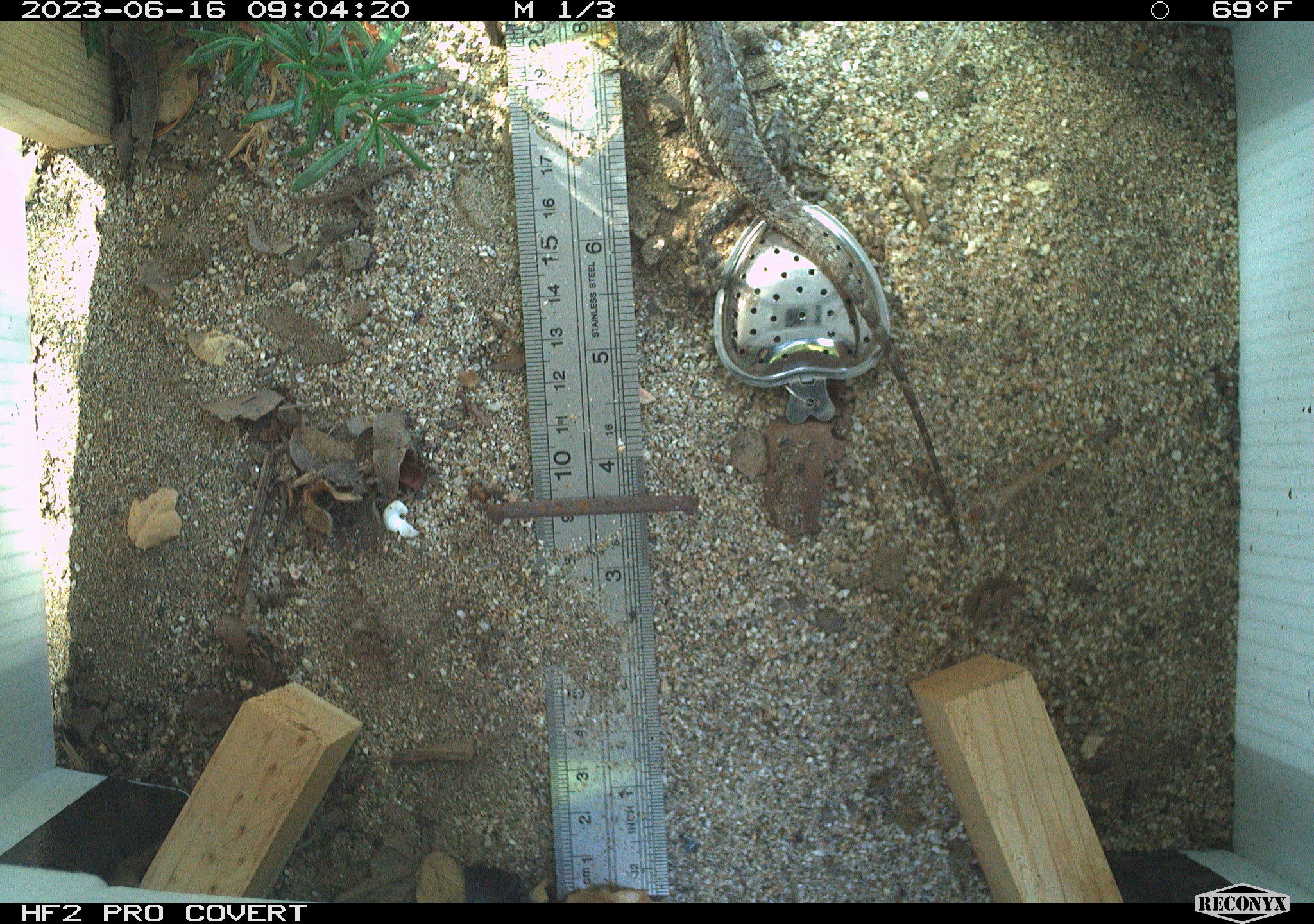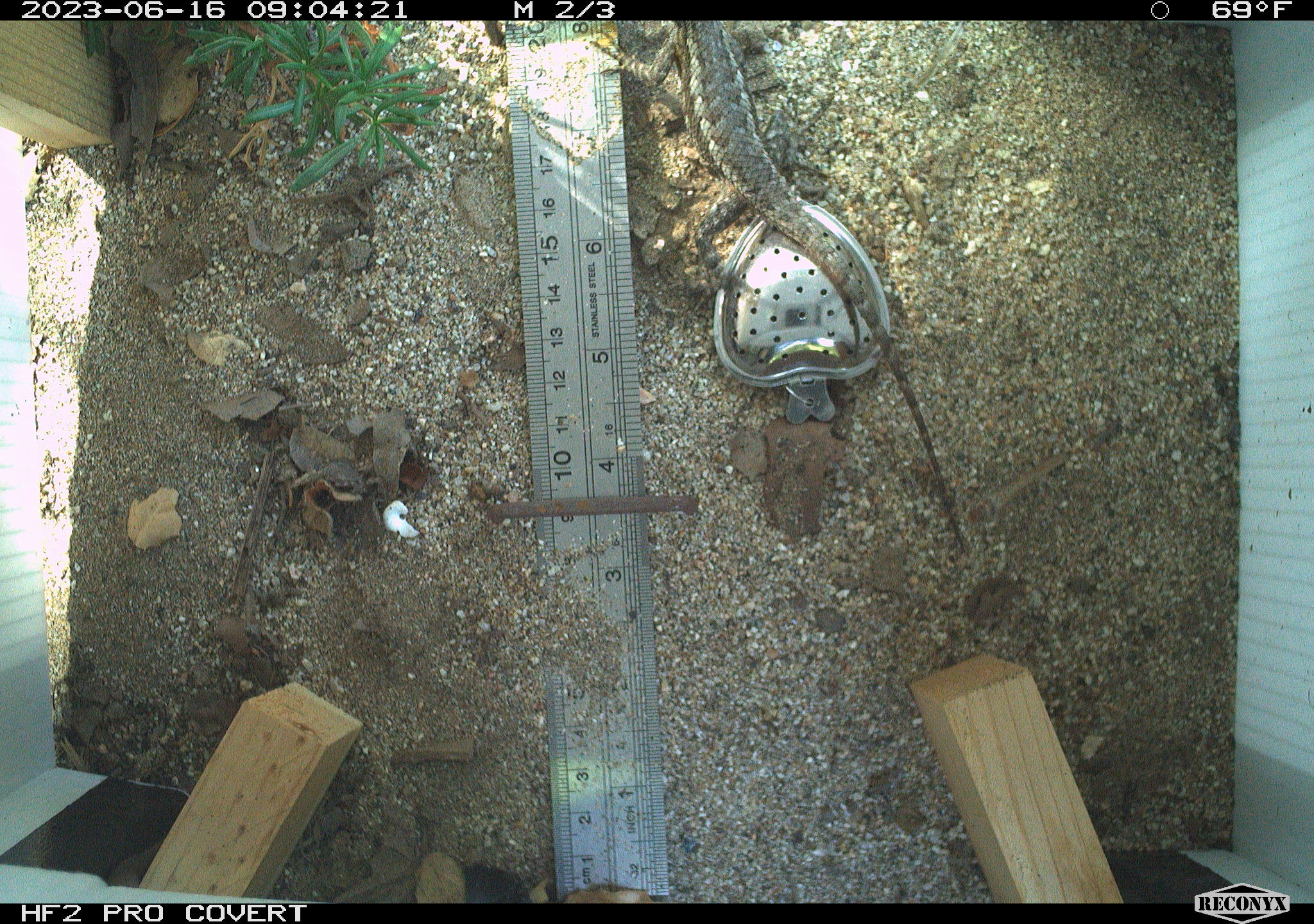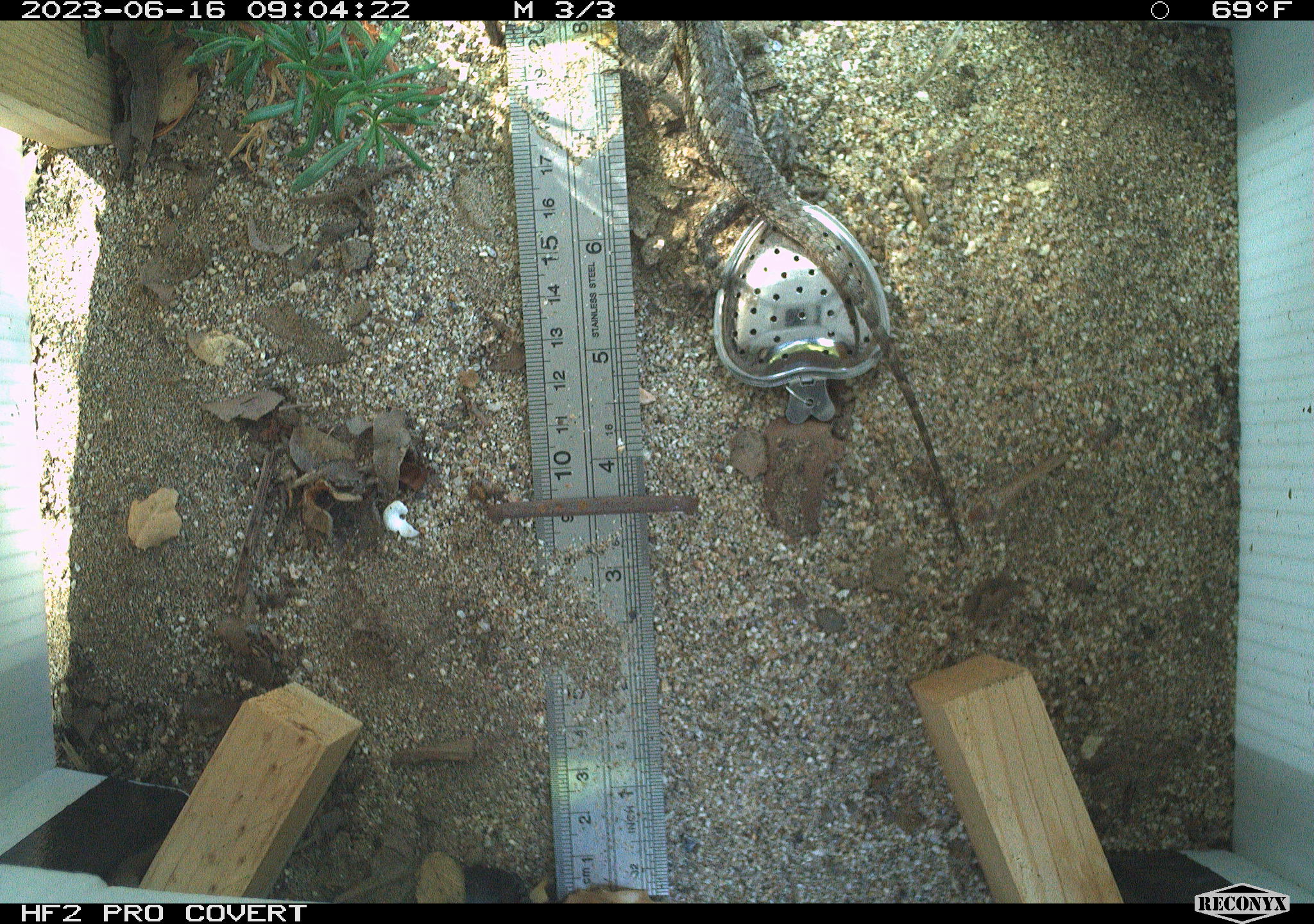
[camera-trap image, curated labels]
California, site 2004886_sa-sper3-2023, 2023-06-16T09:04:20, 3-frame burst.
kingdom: Animalia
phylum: Chordata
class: Reptilia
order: Squamata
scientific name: Squamata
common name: lizards and snakes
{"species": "lizards and snakes (Squamata)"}